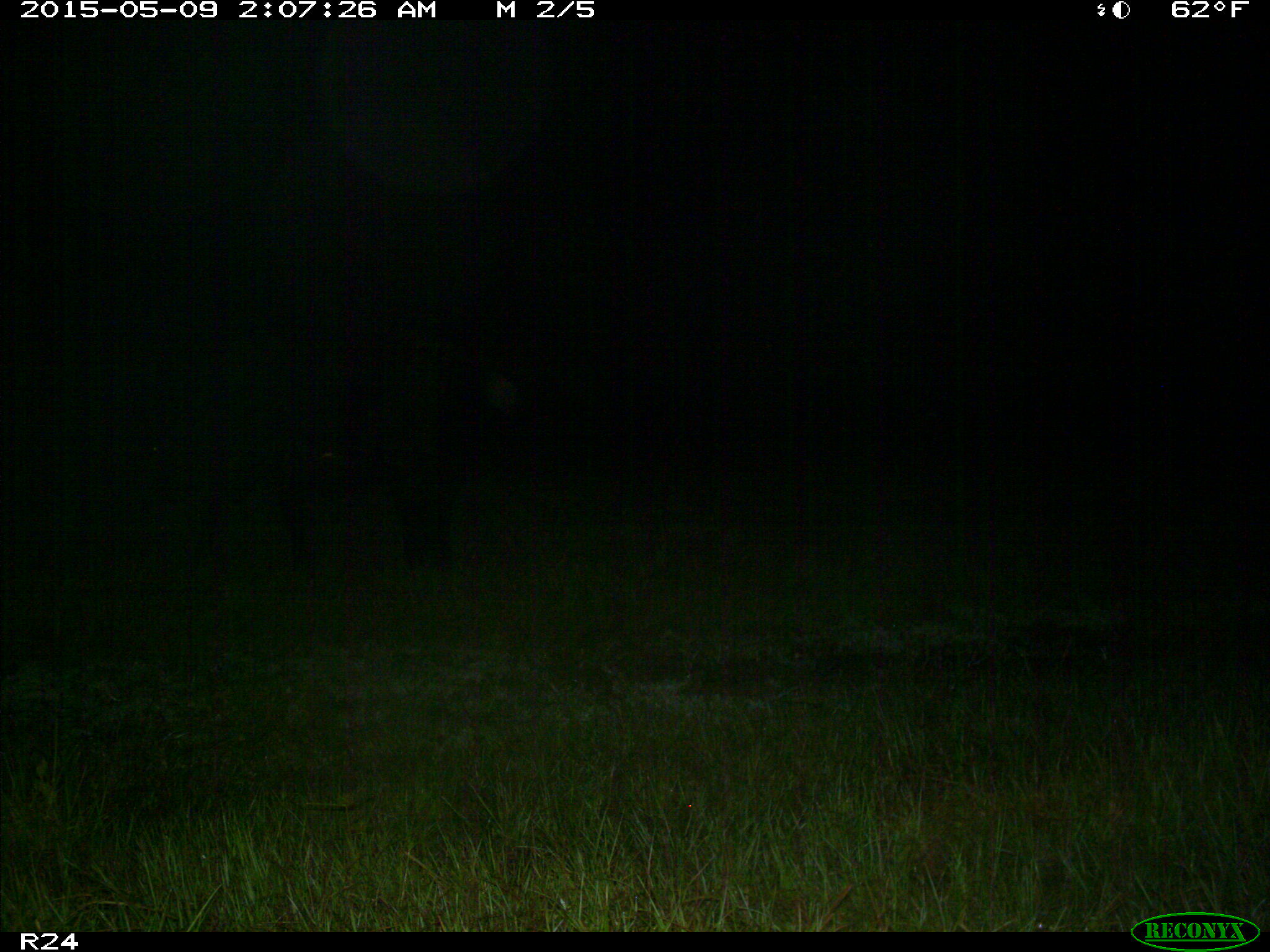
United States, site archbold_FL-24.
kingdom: Animalia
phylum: Chordata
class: Mammalia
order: Artiodactyla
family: Bovidae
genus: Bos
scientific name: Bos taurus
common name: domestic cow